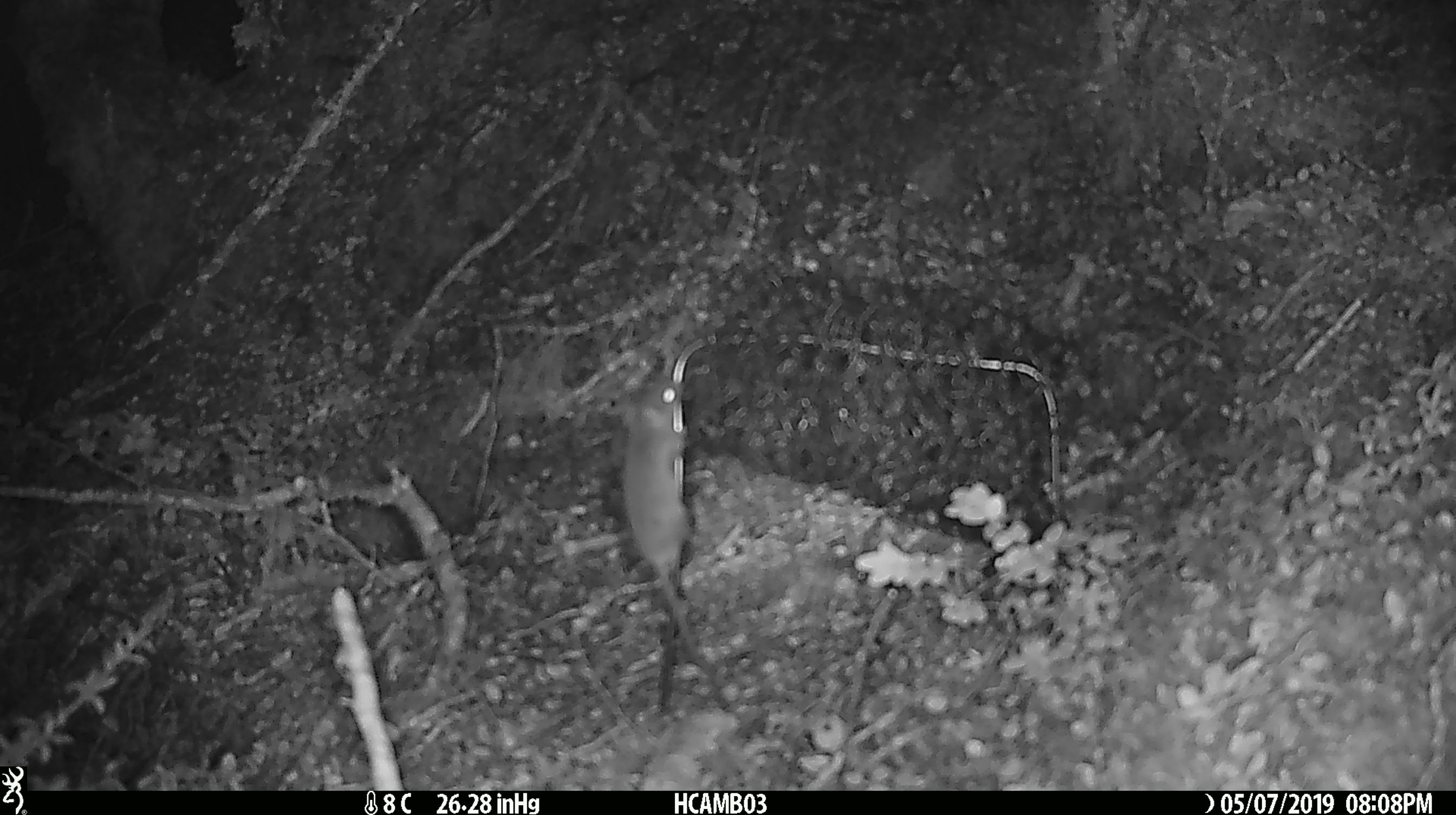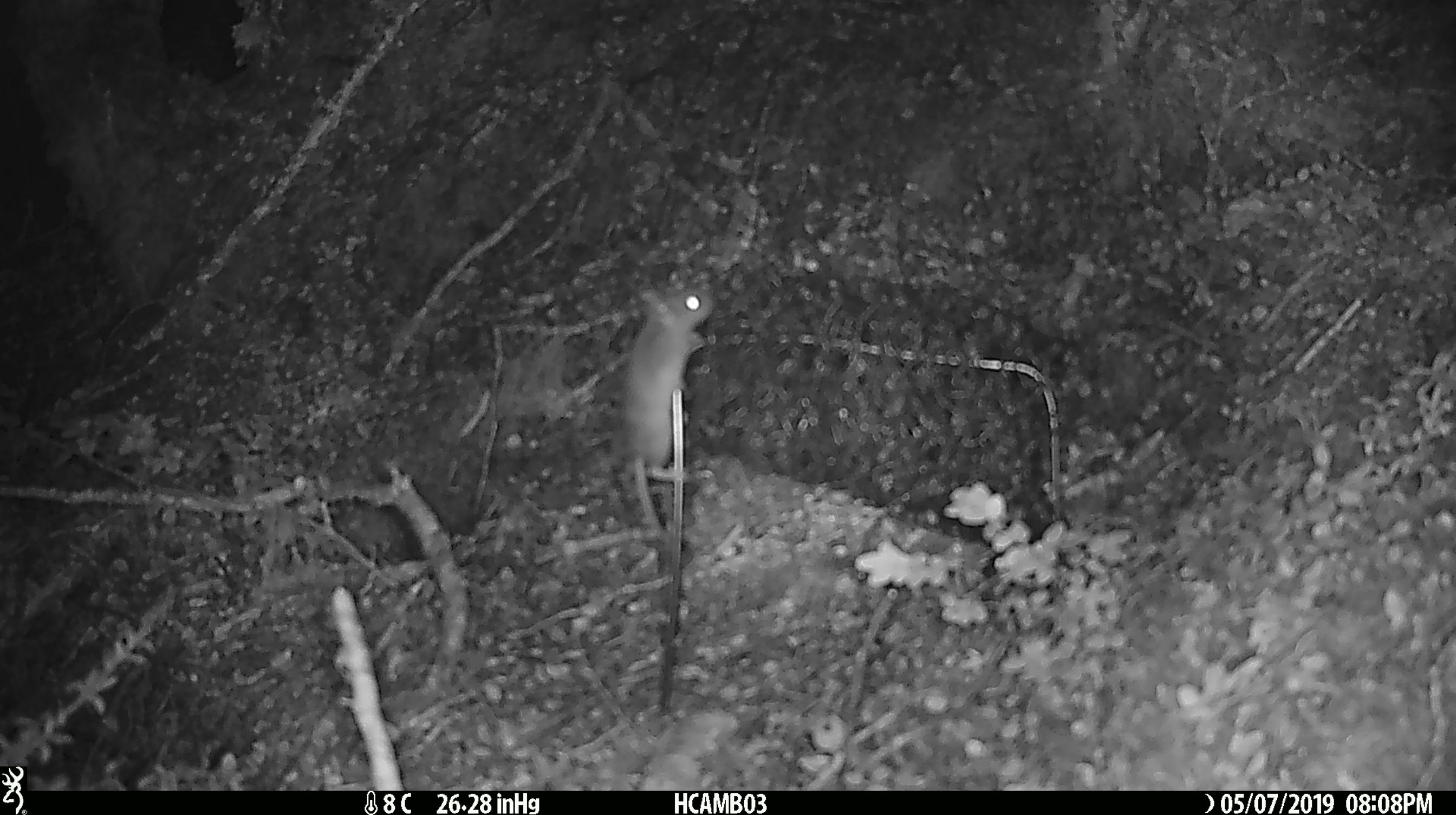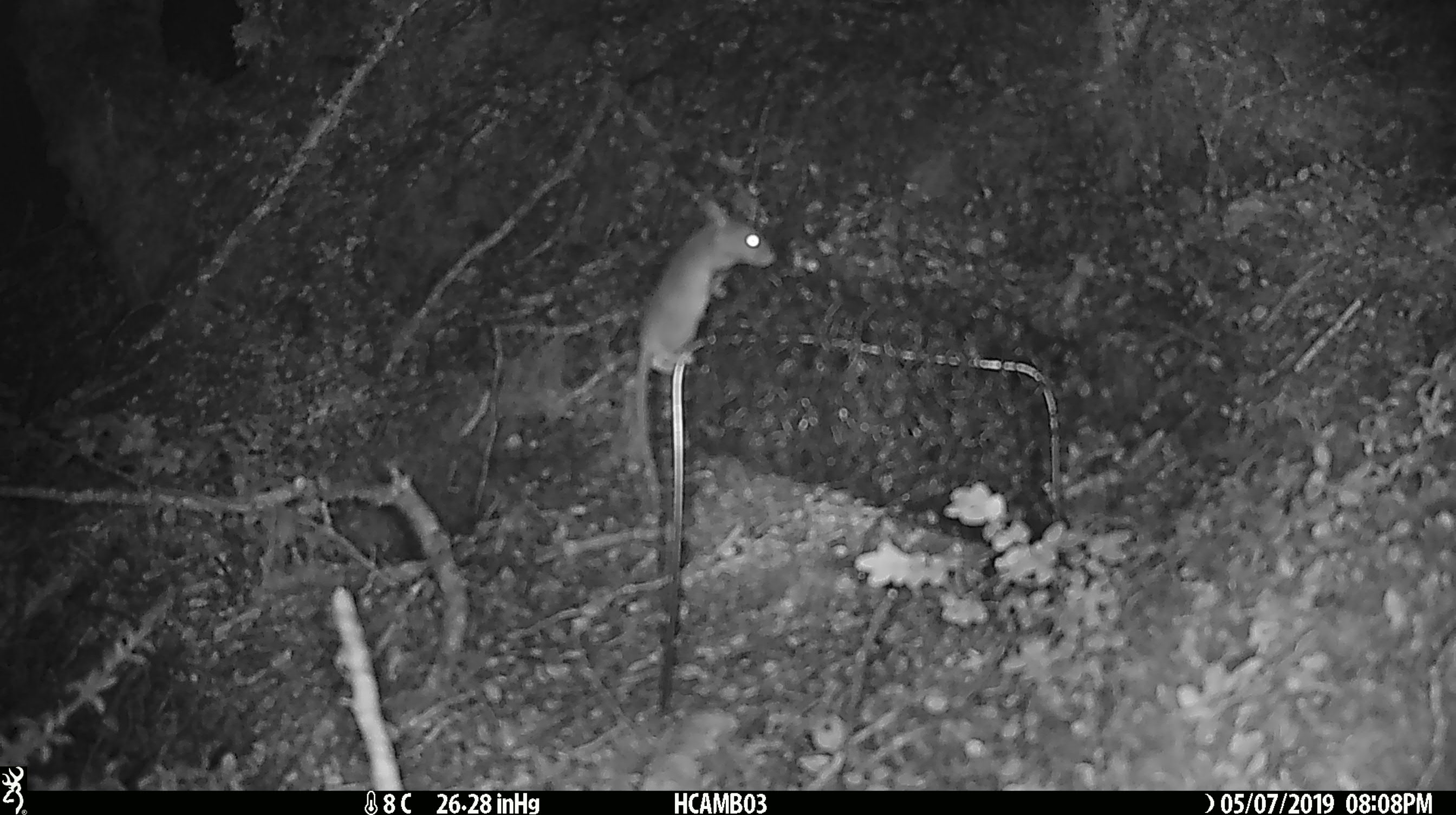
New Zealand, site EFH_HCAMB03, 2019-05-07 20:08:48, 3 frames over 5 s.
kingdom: Animalia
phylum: Chordata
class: Mammalia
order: Rodentia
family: Muridae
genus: Mus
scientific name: Mus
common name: mouse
Mouse (Mus).